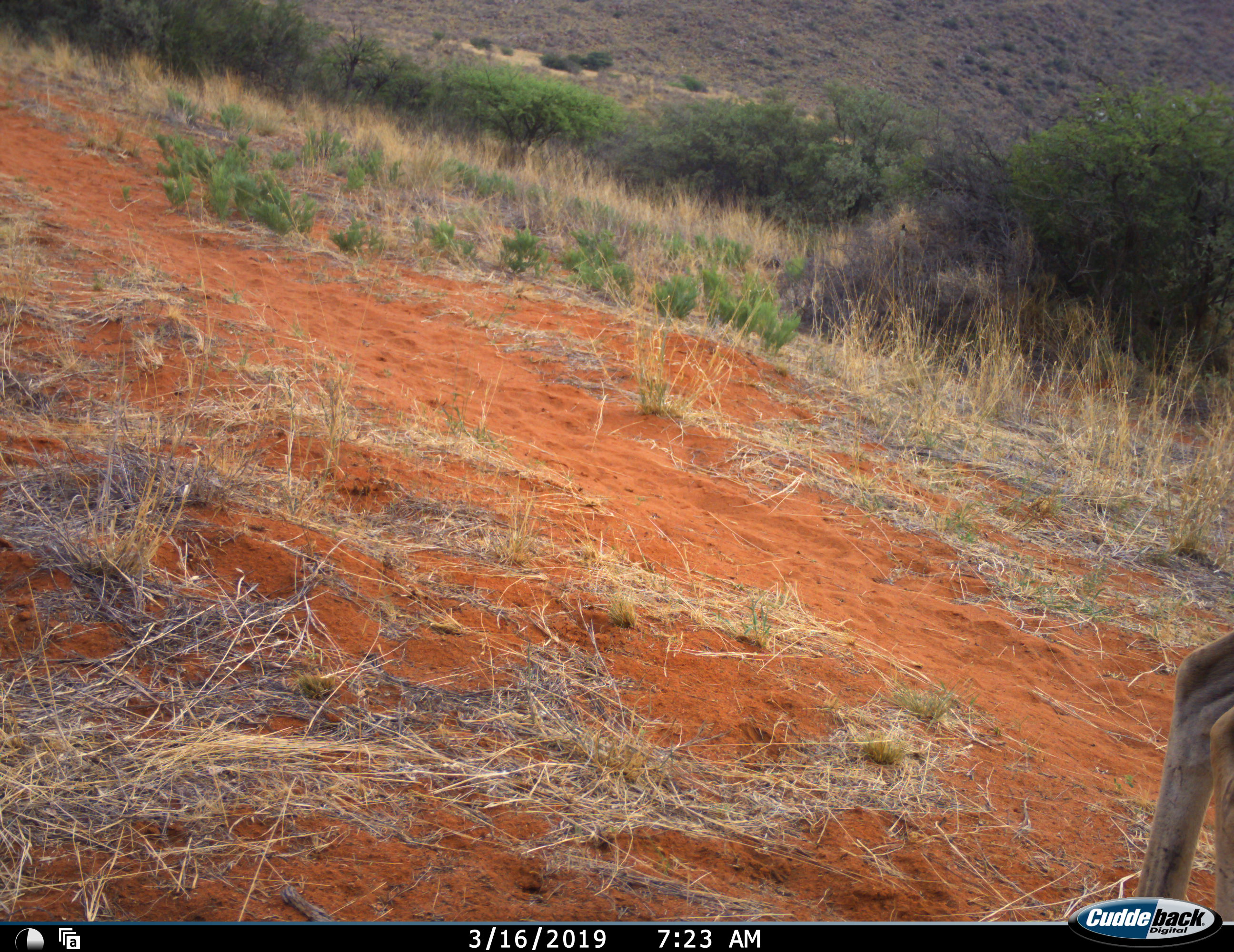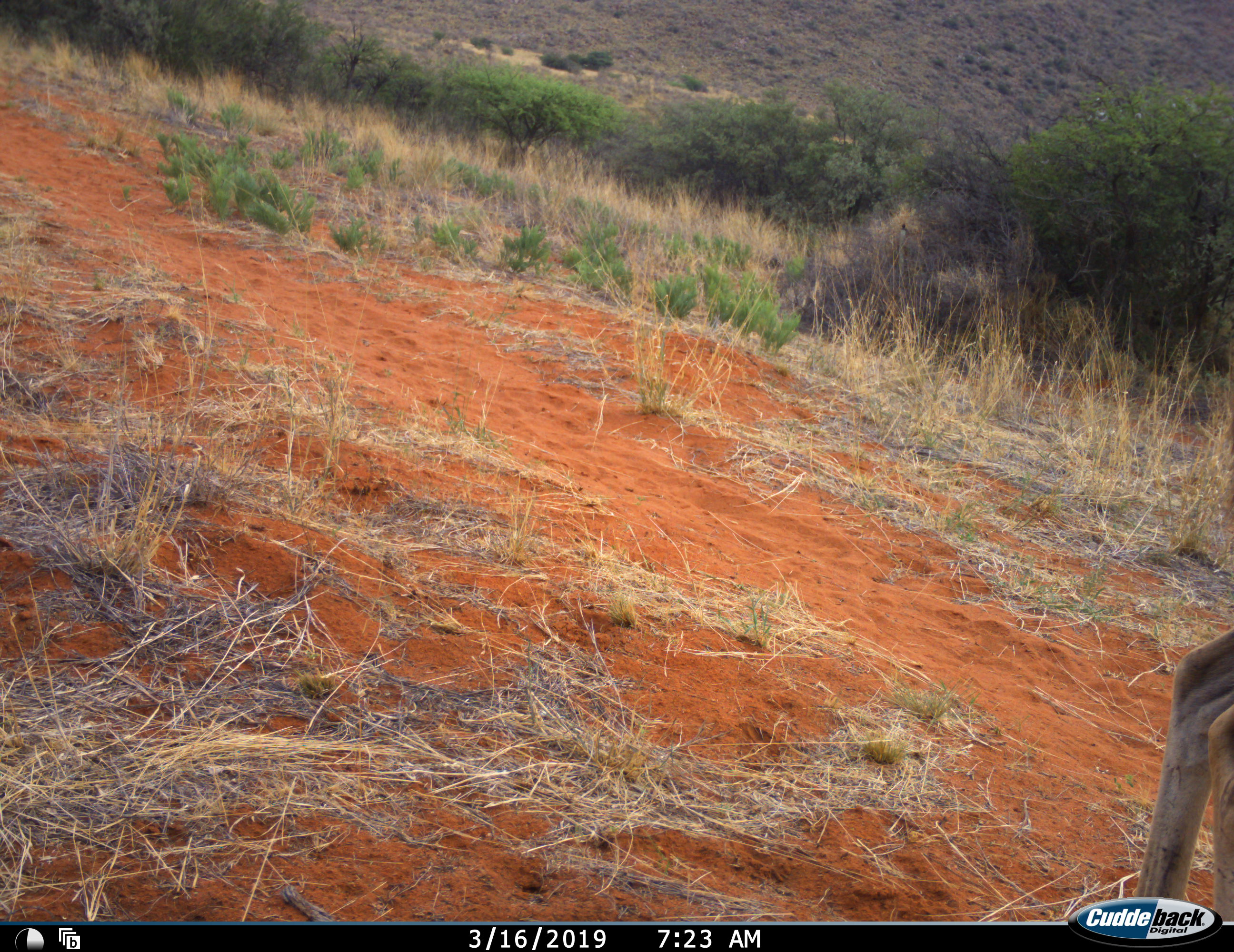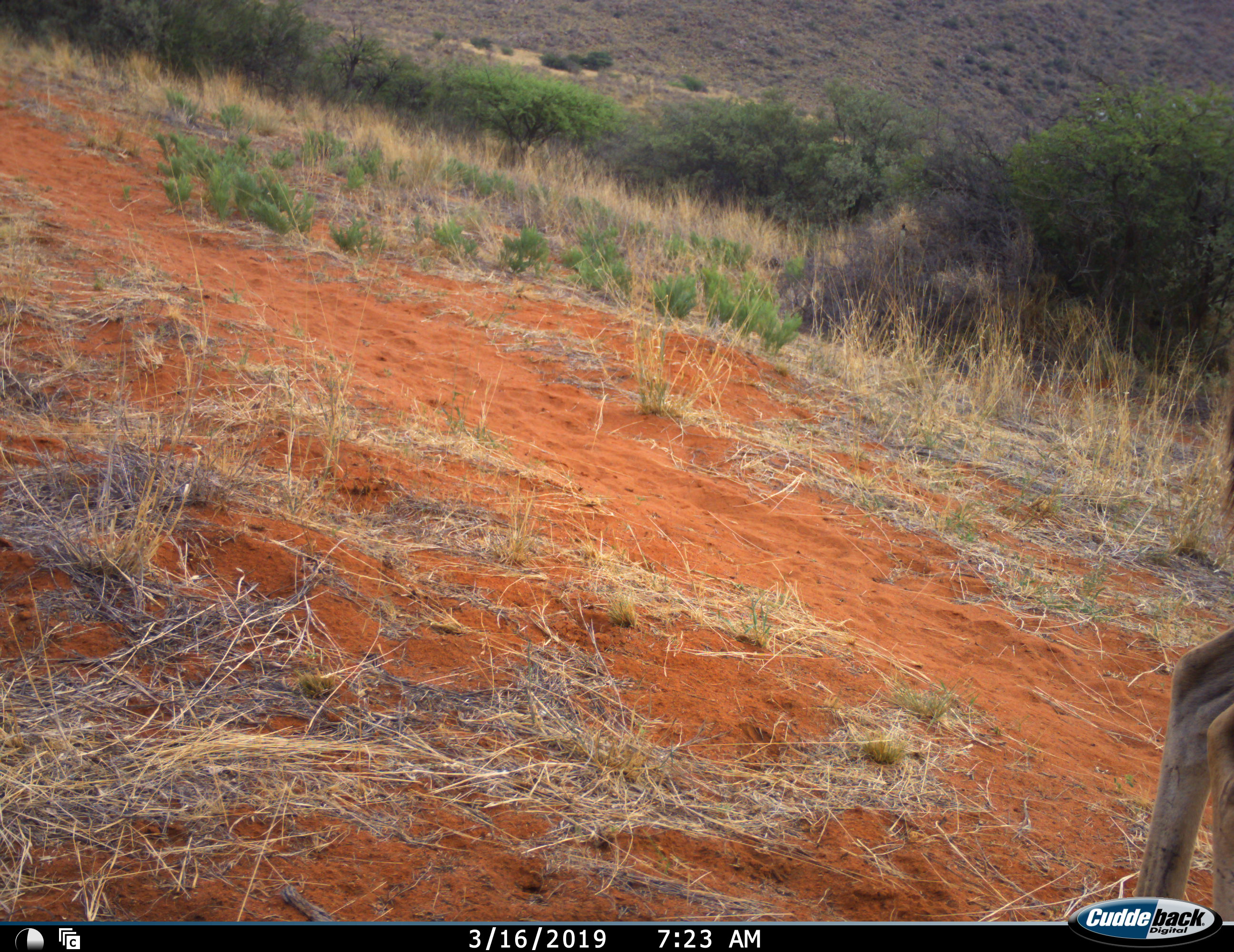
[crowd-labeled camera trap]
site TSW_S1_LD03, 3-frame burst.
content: unidentified animal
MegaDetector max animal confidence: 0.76